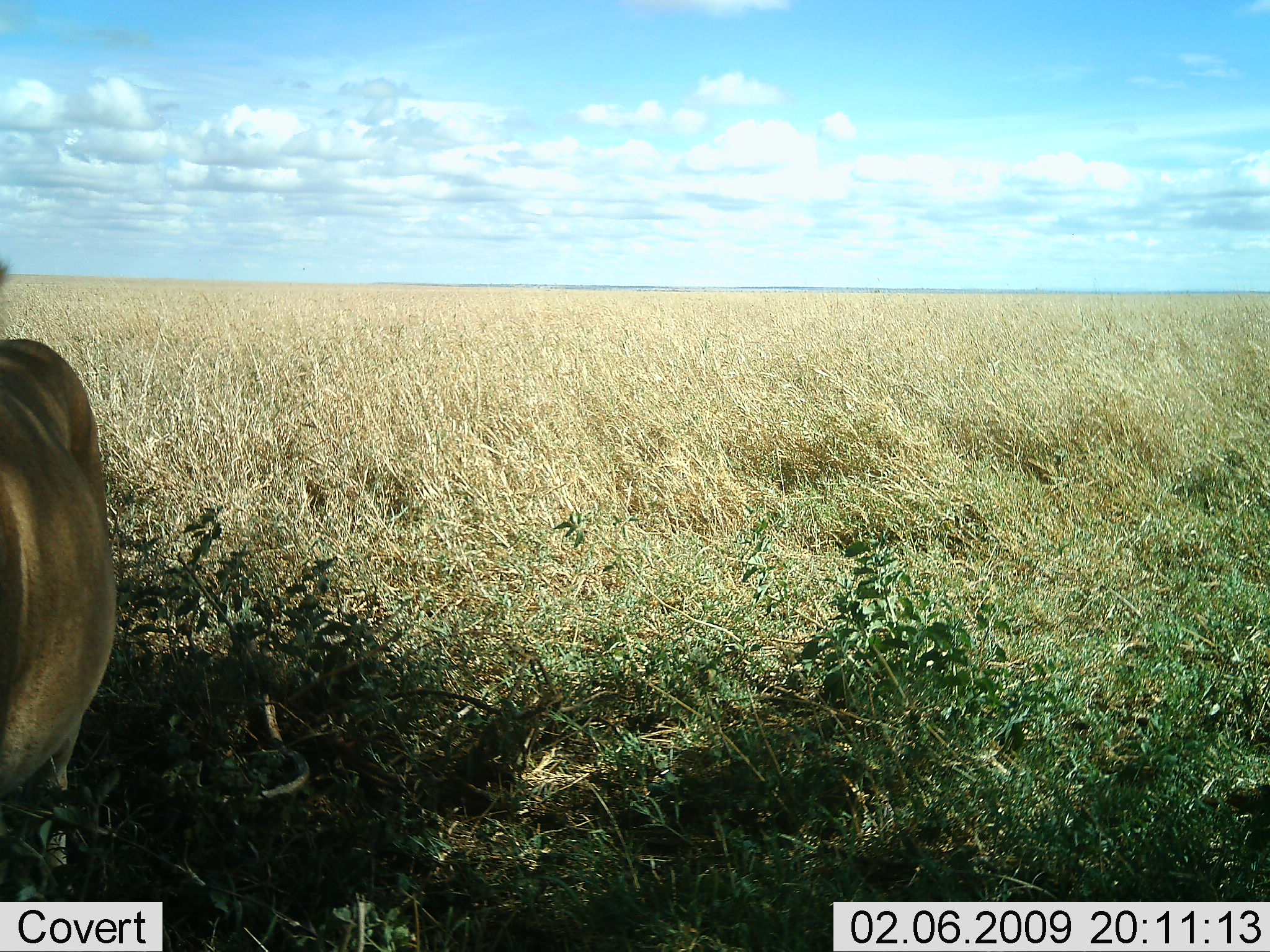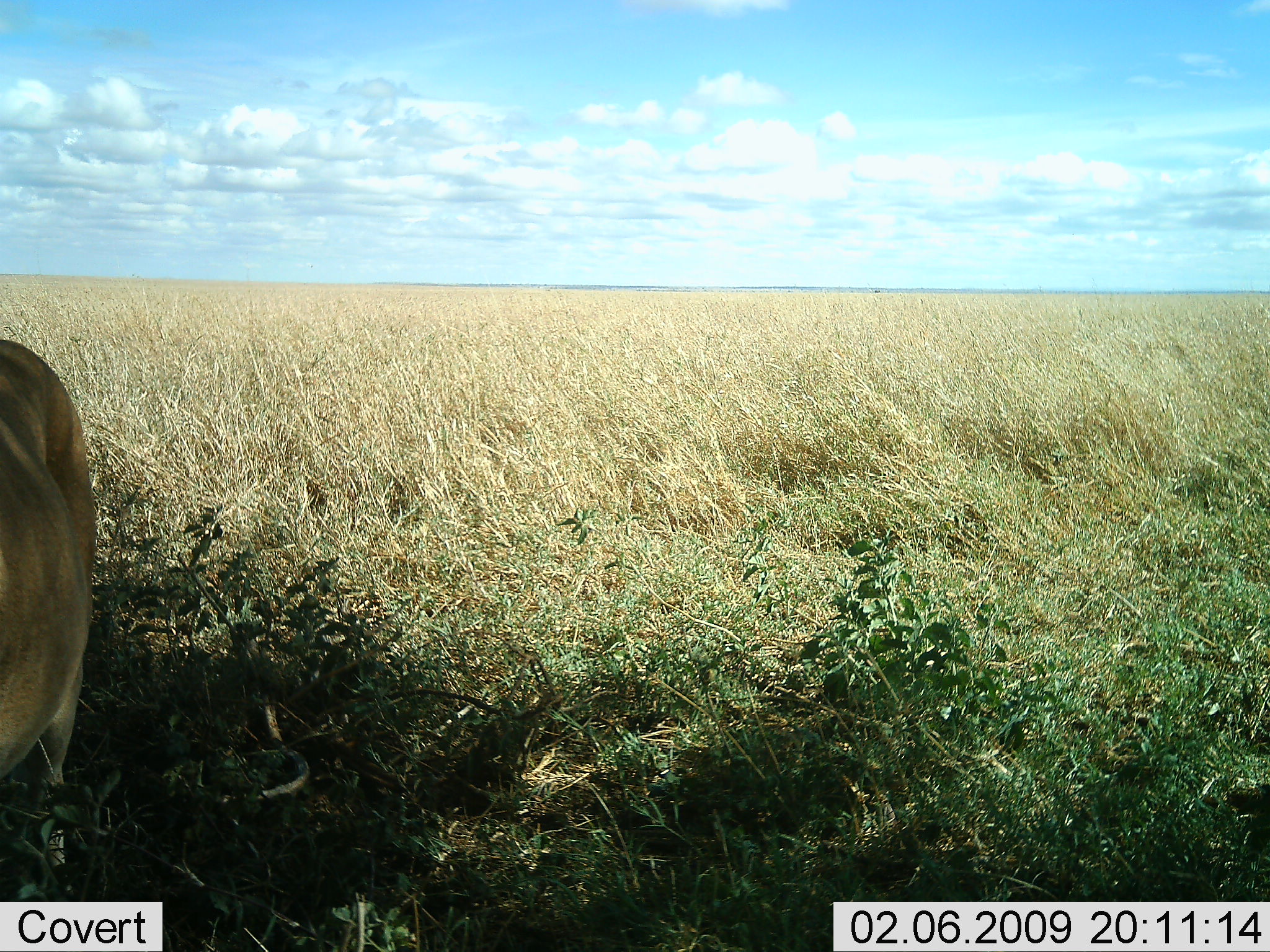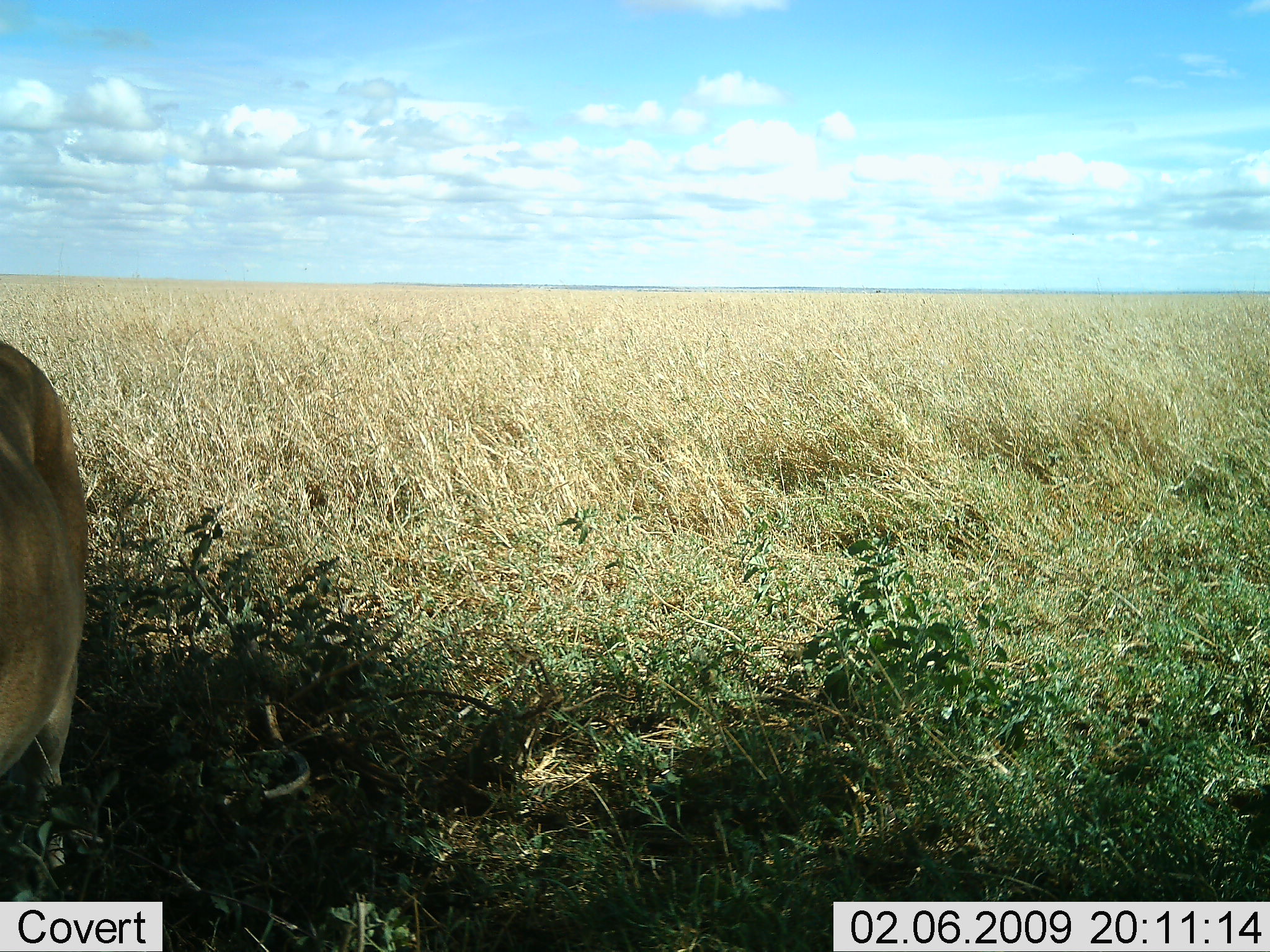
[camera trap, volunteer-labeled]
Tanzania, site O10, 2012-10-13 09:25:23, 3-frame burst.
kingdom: Animalia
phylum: Chordata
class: Mammalia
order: Artiodactyla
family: Bovidae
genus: Alcelaphus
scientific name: Alcelaphus buselaphus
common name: hartebeest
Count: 1.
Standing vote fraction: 100%.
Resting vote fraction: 0%.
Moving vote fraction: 0%.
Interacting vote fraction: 0%.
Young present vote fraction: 0%.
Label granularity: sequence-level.